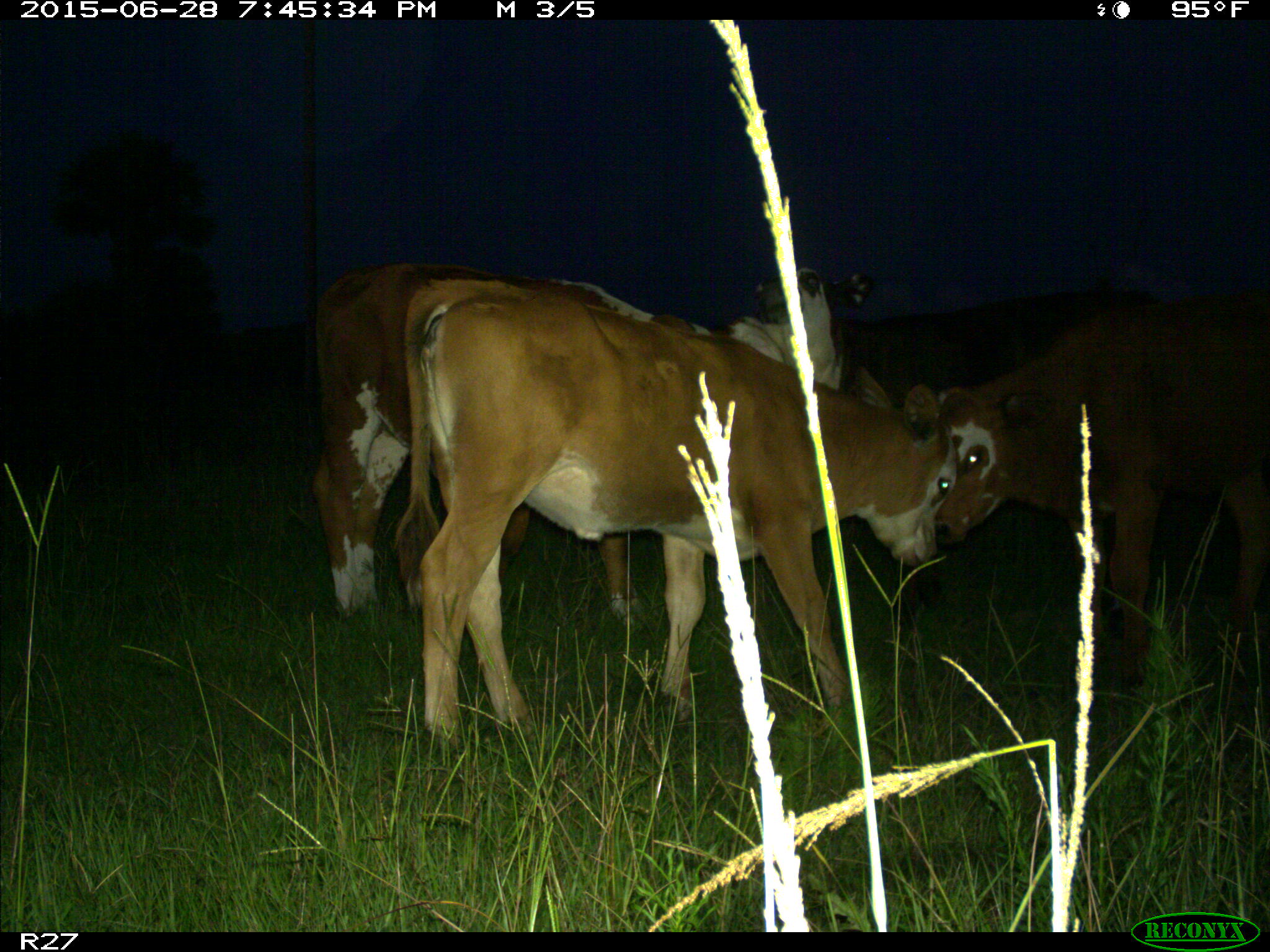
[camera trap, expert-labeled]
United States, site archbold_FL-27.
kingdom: Animalia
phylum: Chordata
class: Mammalia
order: Artiodactyla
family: Bovidae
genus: Bos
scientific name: Bos taurus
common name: domestic cow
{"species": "Bos taurus (domestic cow)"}